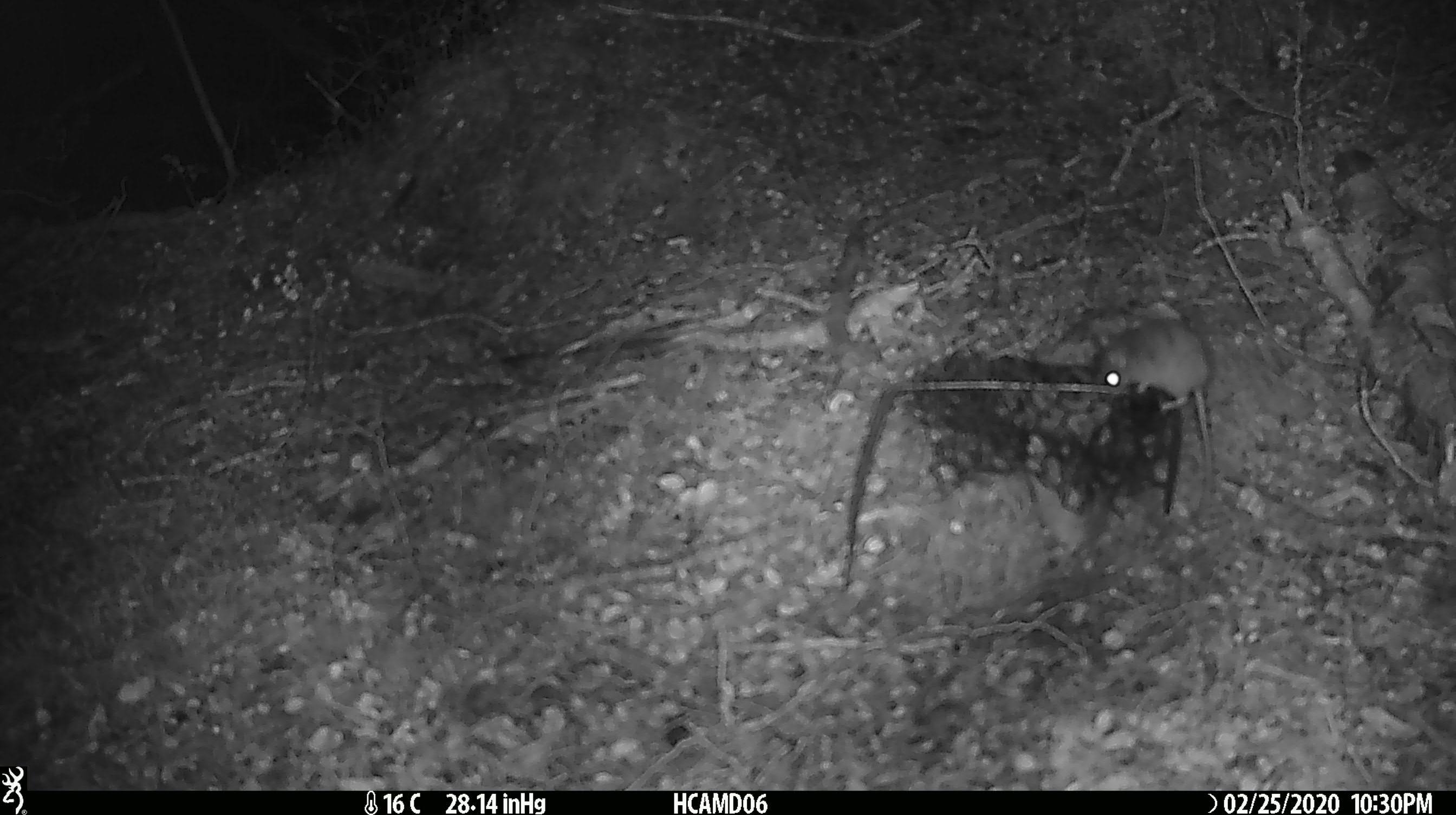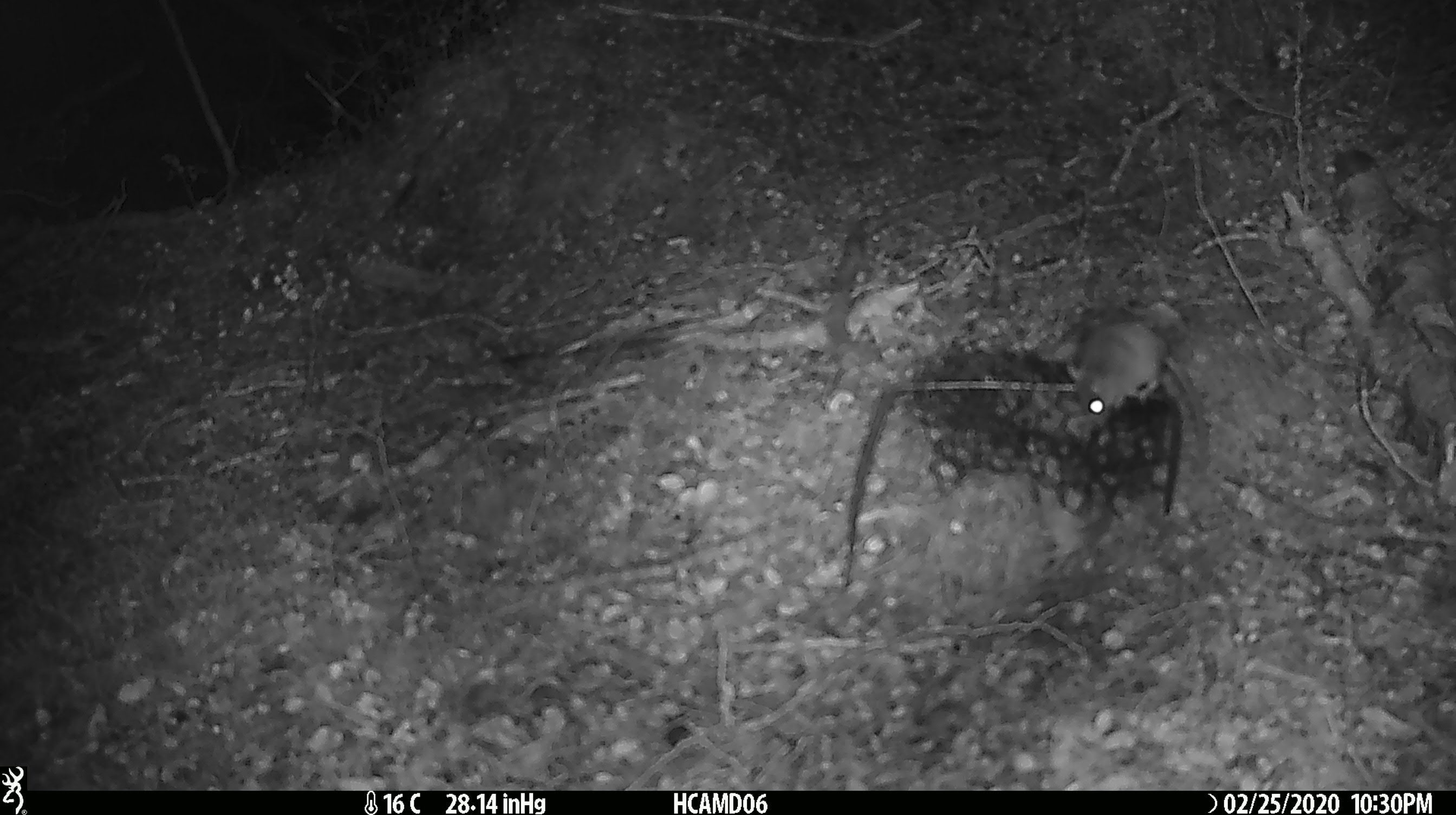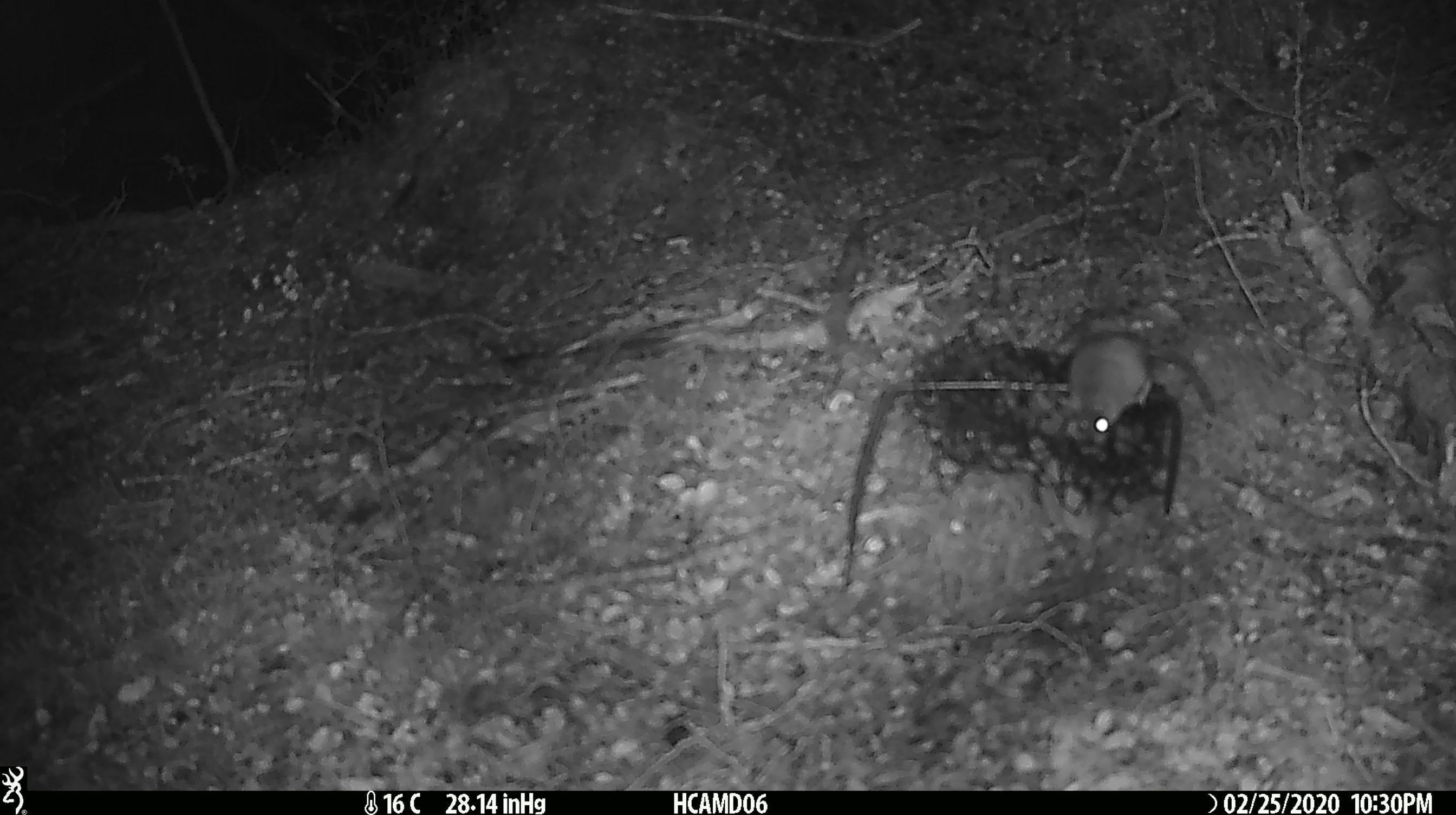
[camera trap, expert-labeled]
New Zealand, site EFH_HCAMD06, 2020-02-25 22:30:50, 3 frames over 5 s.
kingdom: Animalia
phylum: Chordata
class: Mammalia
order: Rodentia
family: Muridae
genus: Mus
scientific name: Mus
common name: mouse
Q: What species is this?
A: Mouse (Mus).